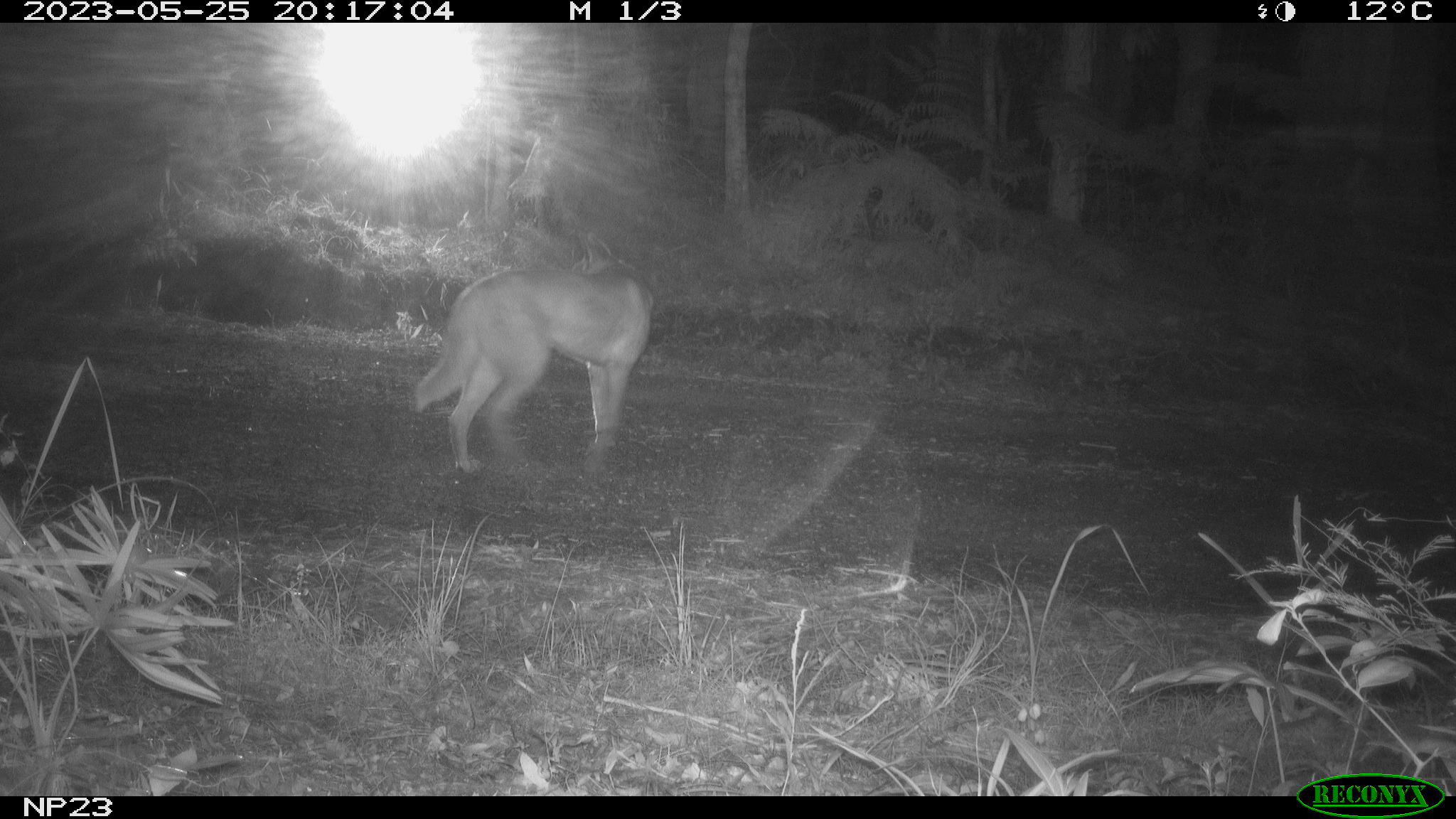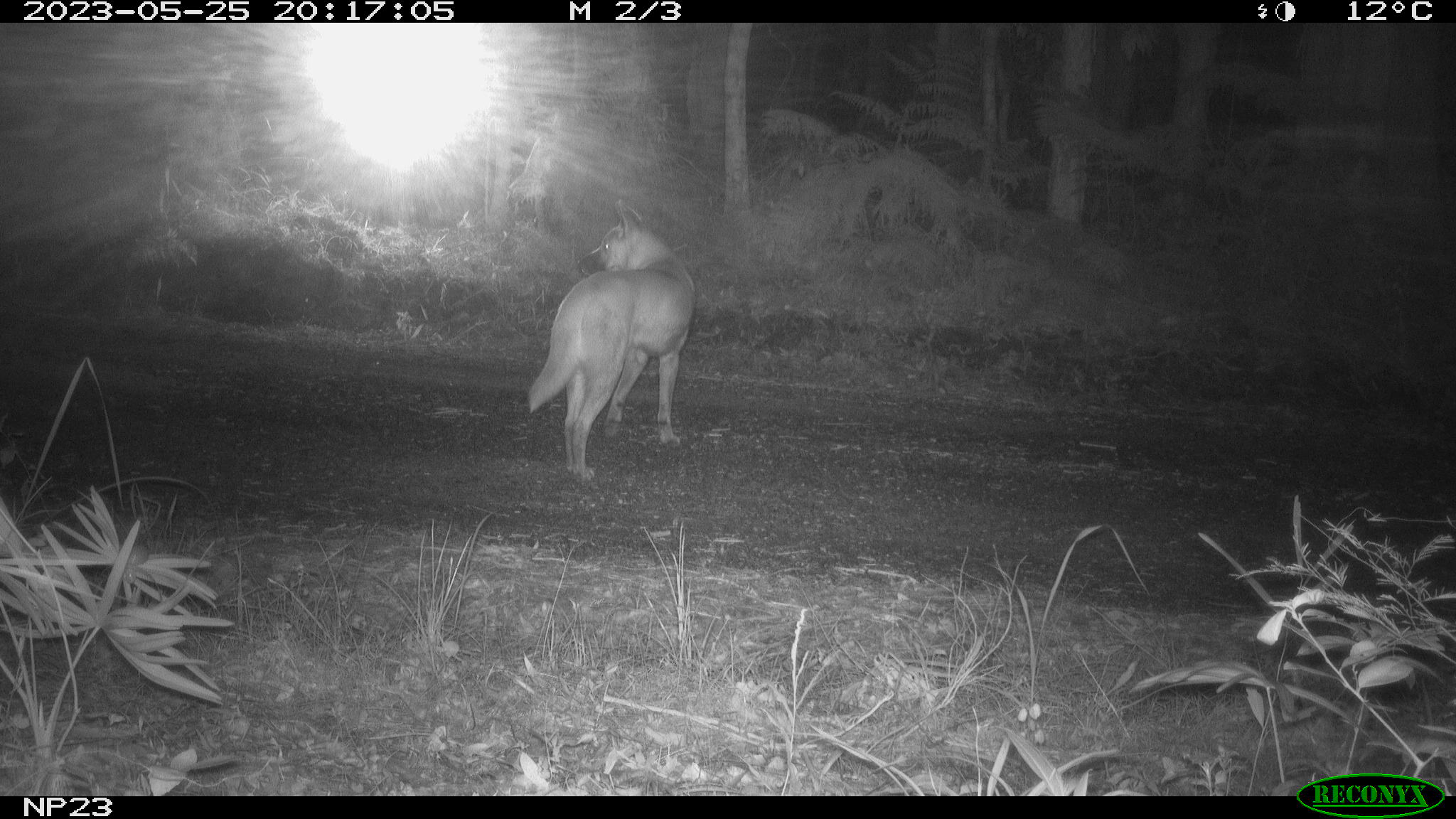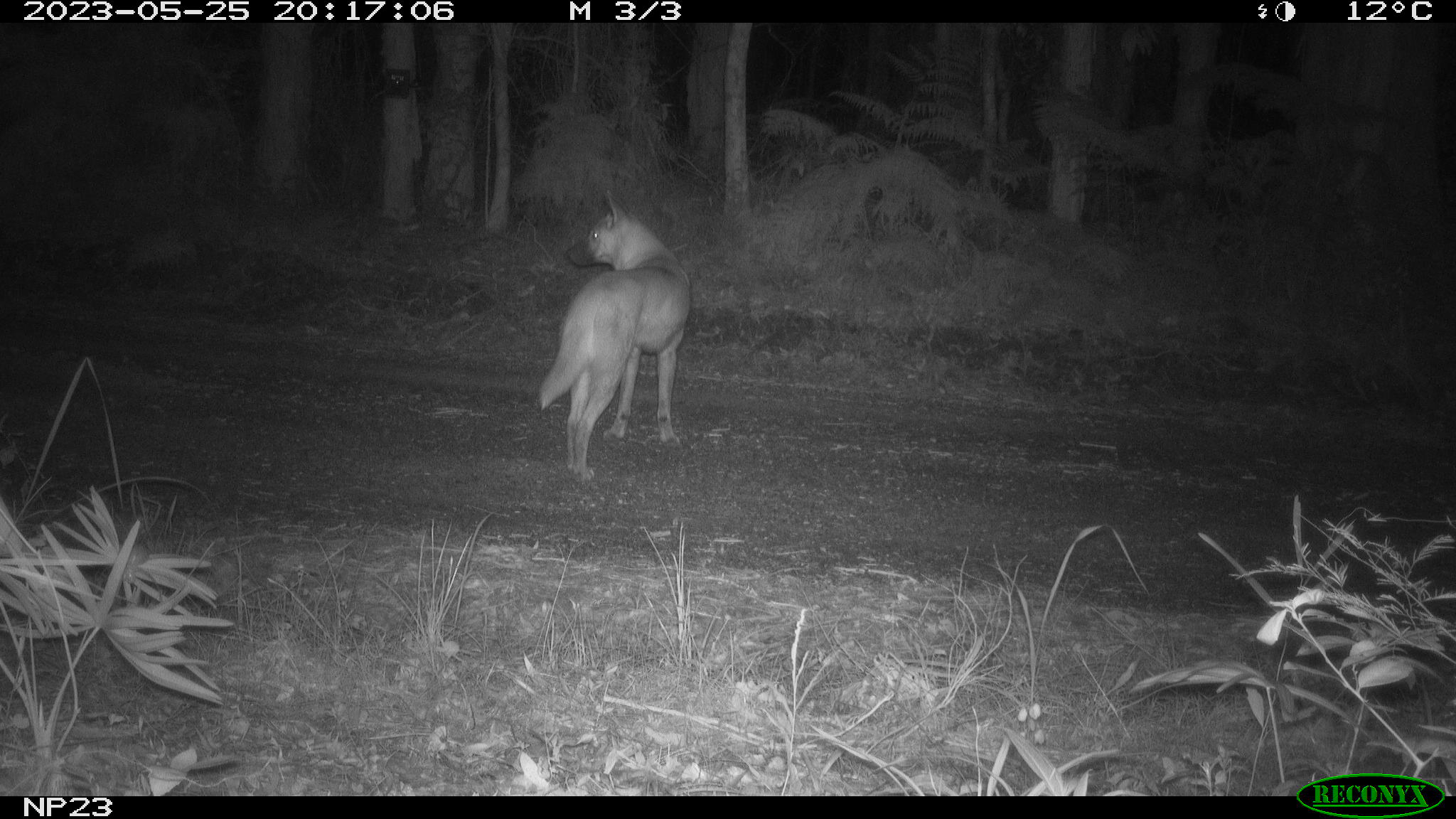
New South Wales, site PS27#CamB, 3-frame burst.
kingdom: Animalia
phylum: Chordata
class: Mammalia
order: Carnivora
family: Canidae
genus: Canis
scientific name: Canis familiaris dingo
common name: dingo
Dingo (Canis familiaris dingo).